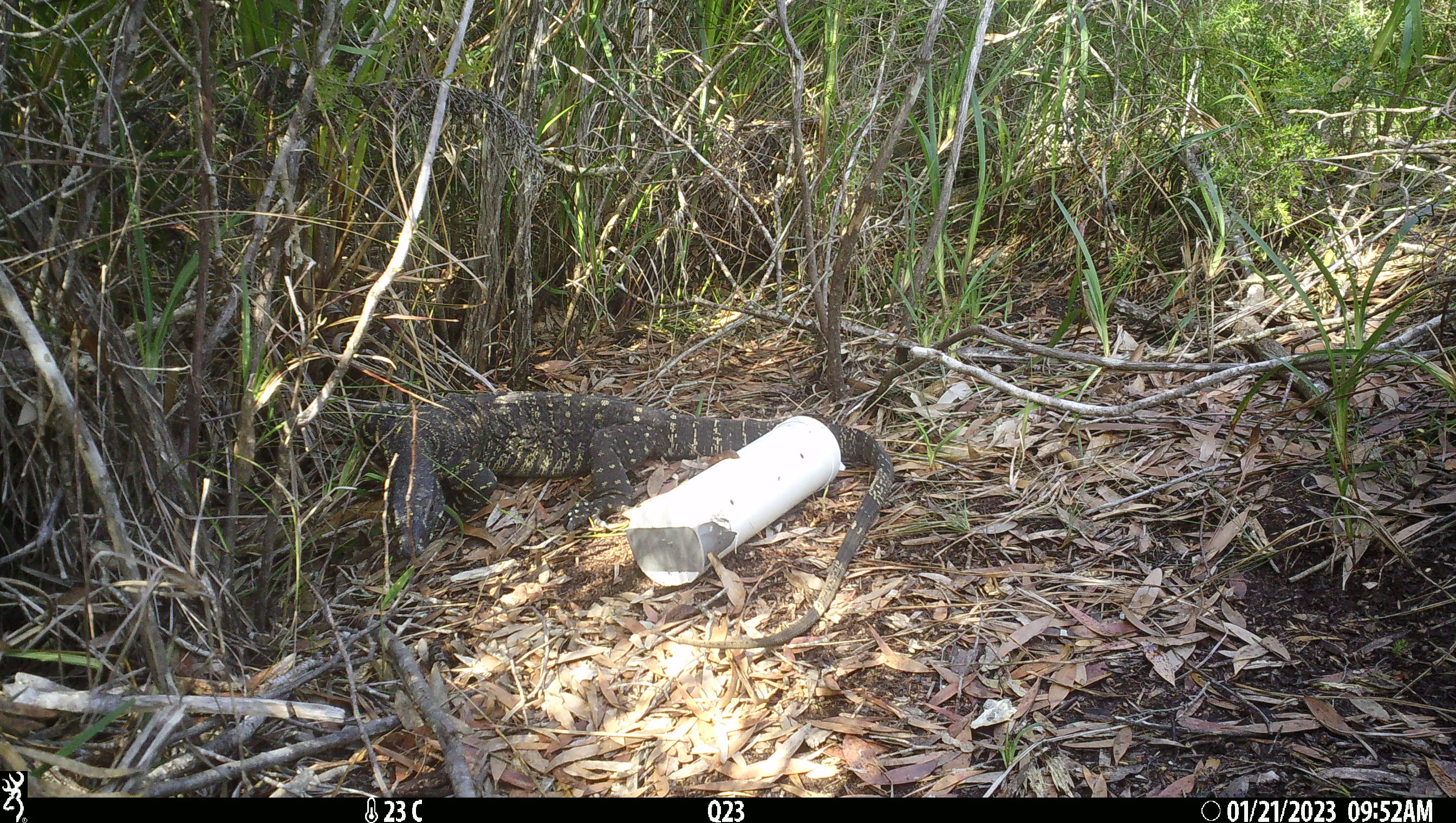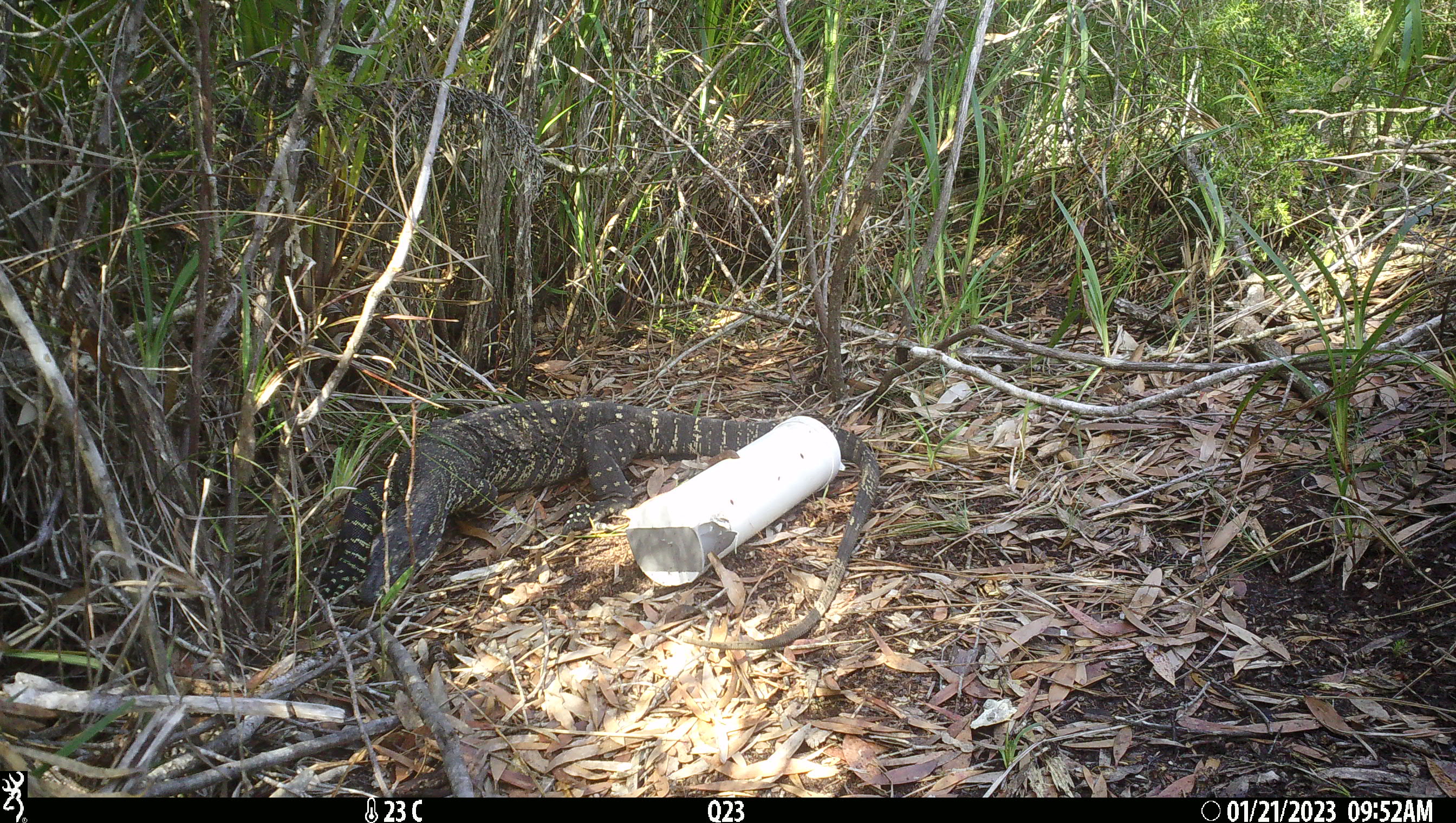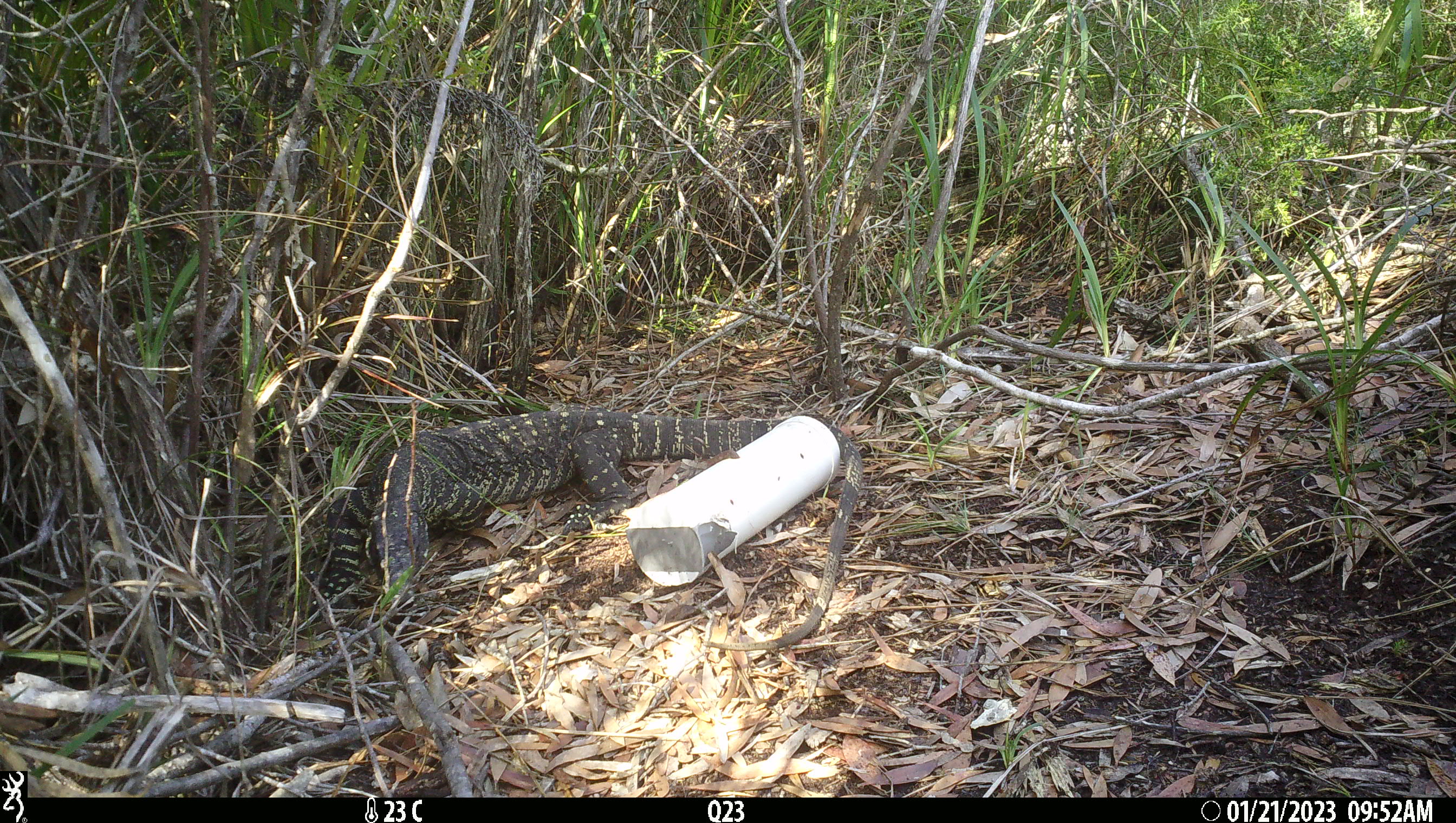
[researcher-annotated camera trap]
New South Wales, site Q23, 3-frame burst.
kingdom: Animalia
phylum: Chordata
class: Reptilia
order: Squamata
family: Varanidae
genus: Varanus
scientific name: Varanus varius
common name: lace monitor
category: goanna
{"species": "goanna (lace monitor) (Varanus varius)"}